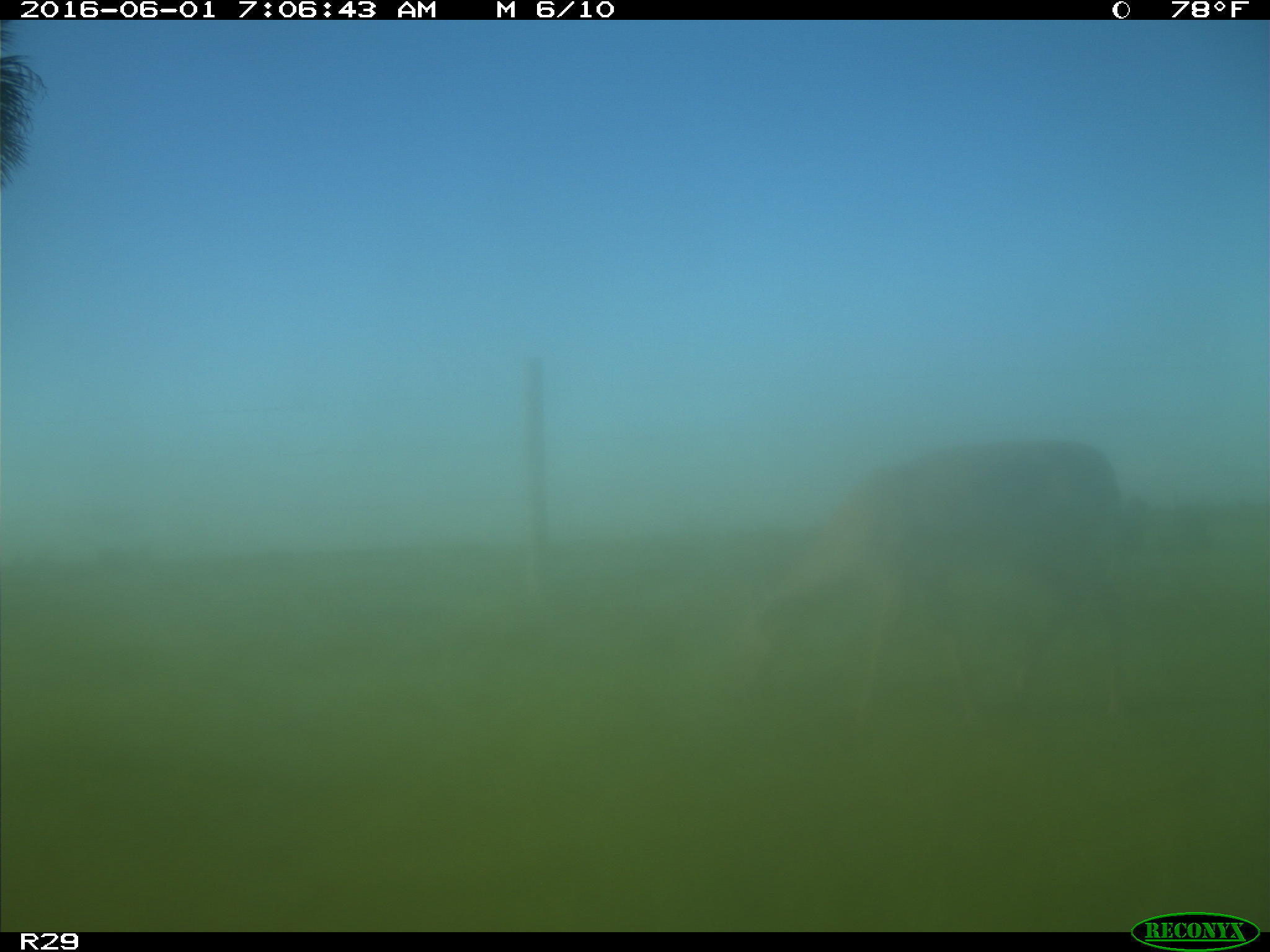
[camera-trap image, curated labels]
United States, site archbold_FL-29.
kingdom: Animalia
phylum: Chordata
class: Mammalia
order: Artiodactyla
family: Cervidae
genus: Odocoileus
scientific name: Odocoileus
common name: deer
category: unidentified deer